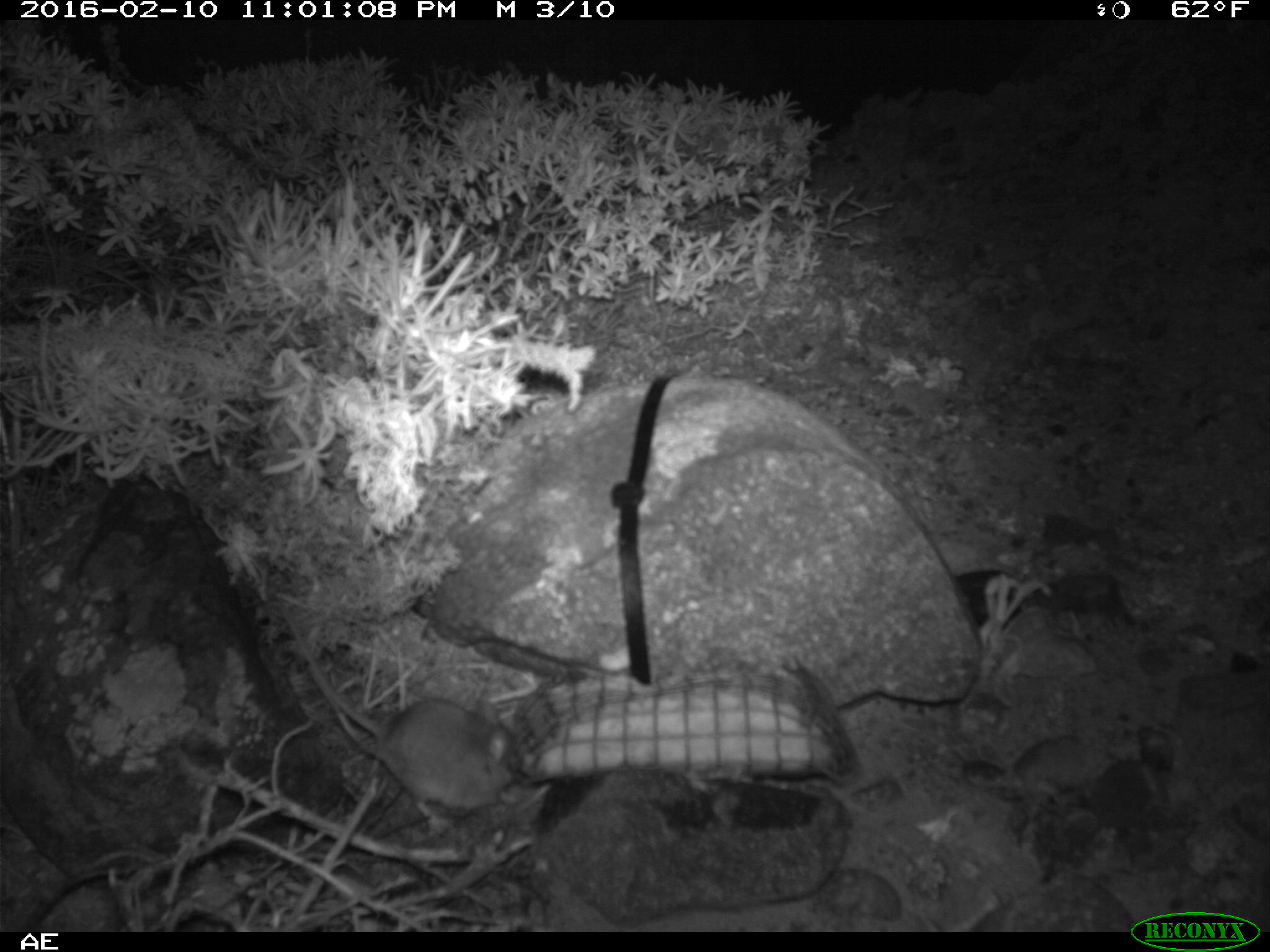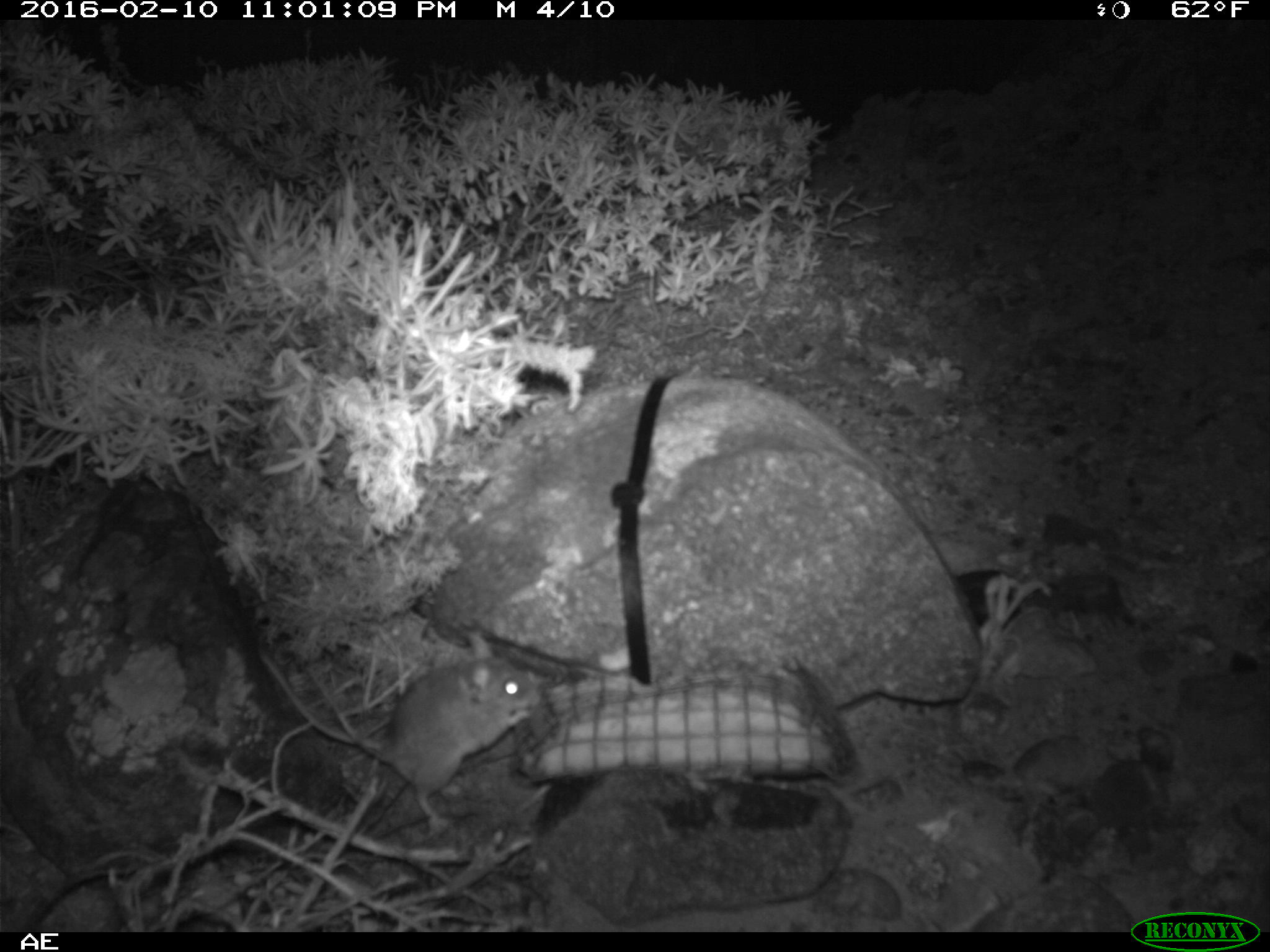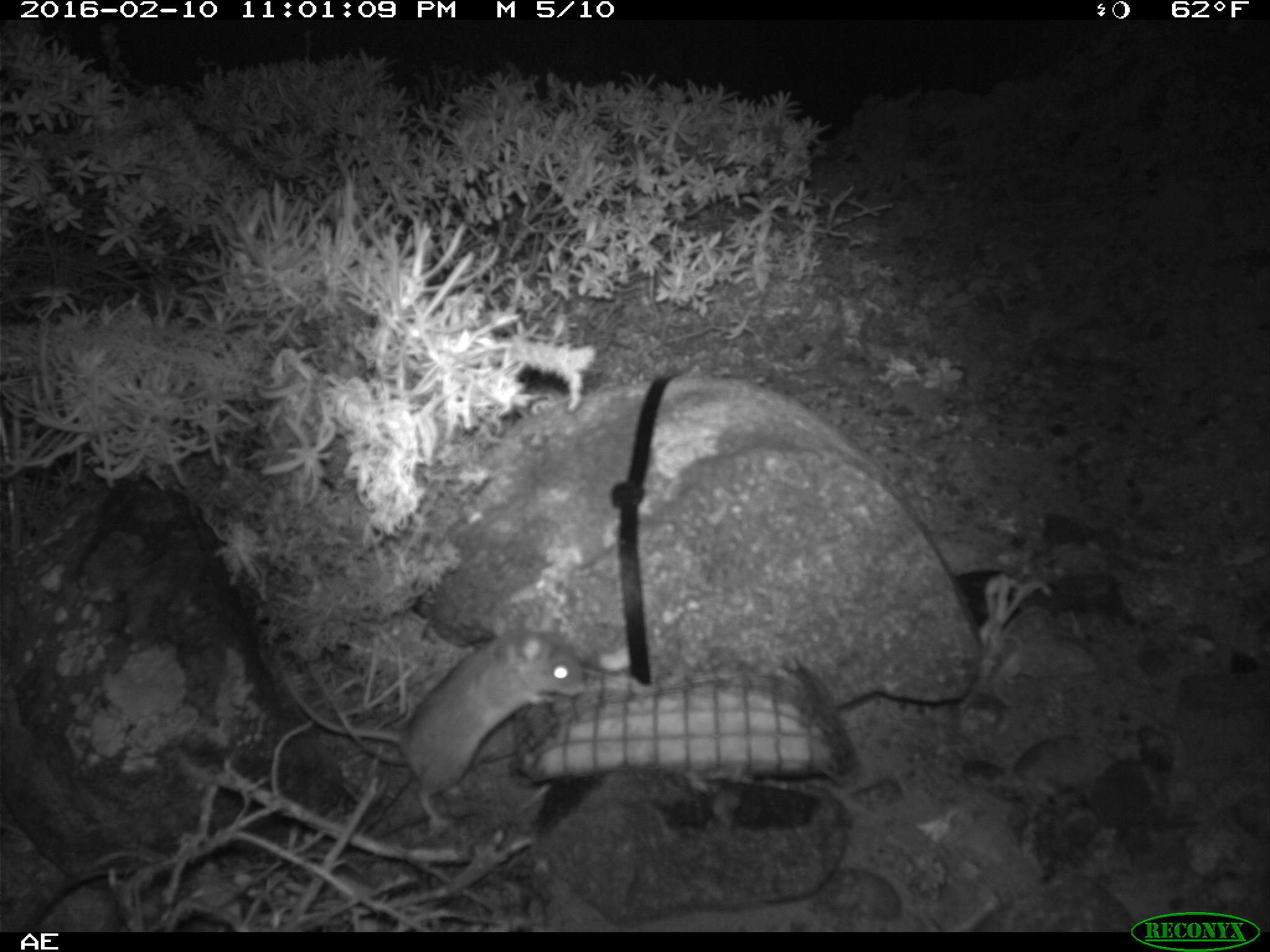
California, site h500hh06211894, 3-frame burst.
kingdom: Animalia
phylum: Chordata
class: Mammalia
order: Rodentia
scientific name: Rodentia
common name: rodent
Rodent (Rodentia).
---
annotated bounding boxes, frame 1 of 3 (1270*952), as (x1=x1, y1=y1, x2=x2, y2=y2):
rodent: (x1=292, y1=620, x2=520, y2=826)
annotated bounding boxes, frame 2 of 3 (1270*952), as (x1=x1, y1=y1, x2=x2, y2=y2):
rodent: (x1=256, y1=647, x2=549, y2=829)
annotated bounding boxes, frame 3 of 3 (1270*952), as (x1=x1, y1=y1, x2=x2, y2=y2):
rodent: (x1=305, y1=618, x2=586, y2=835)